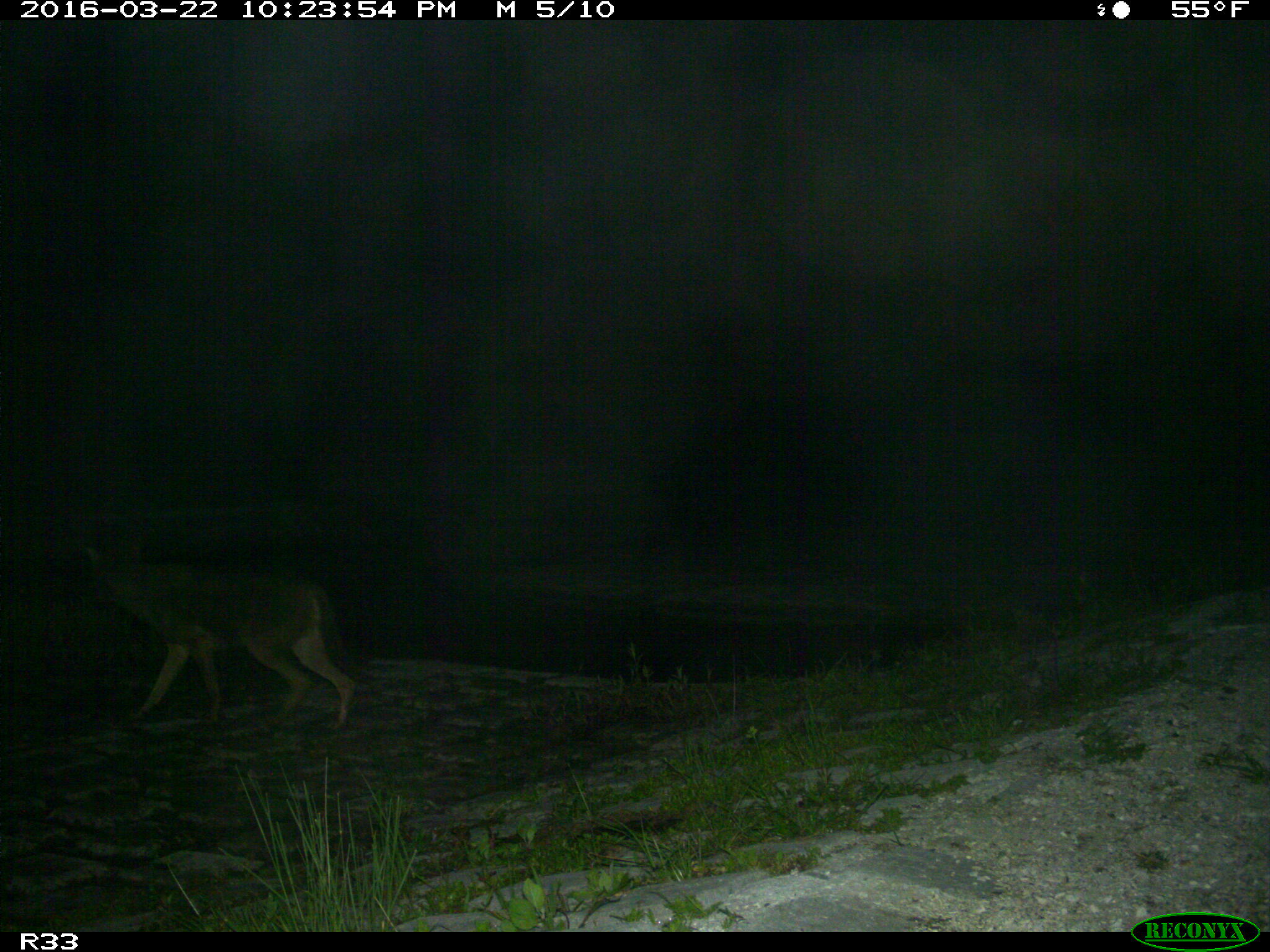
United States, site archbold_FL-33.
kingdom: Animalia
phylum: Chordata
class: Mammalia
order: Carnivora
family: Canidae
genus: Canis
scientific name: Canis latrans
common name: coyote